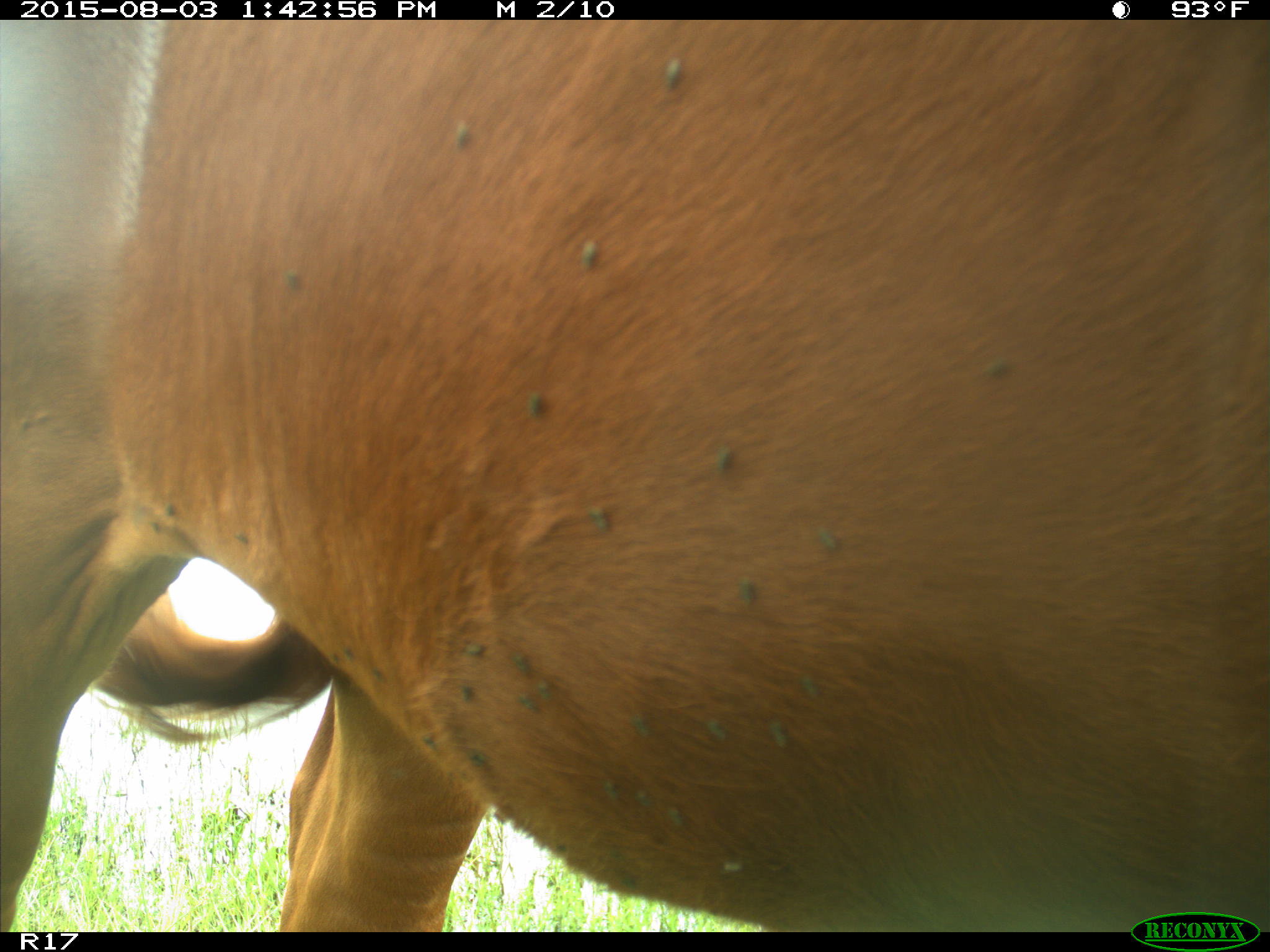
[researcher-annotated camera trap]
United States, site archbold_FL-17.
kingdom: Animalia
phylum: Chordata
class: Mammalia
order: Artiodactyla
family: Bovidae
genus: Bos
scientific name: Bos taurus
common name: domestic cow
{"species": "Bos taurus (domestic cow)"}